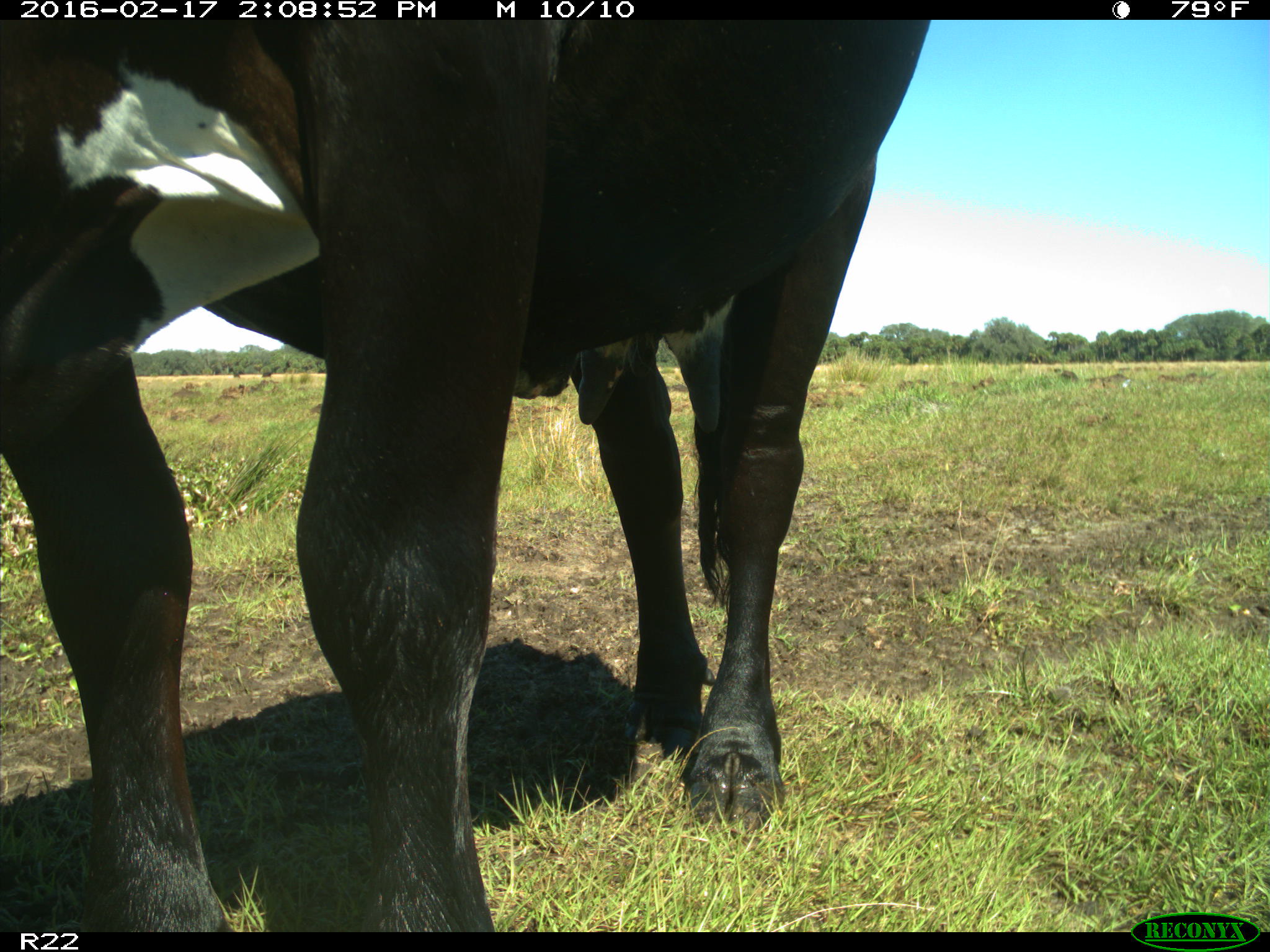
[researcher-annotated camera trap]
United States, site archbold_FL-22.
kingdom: Animalia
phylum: Chordata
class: Mammalia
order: Artiodactyla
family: Bovidae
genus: Bos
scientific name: Bos taurus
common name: domestic cow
Bos taurus (domestic cow).